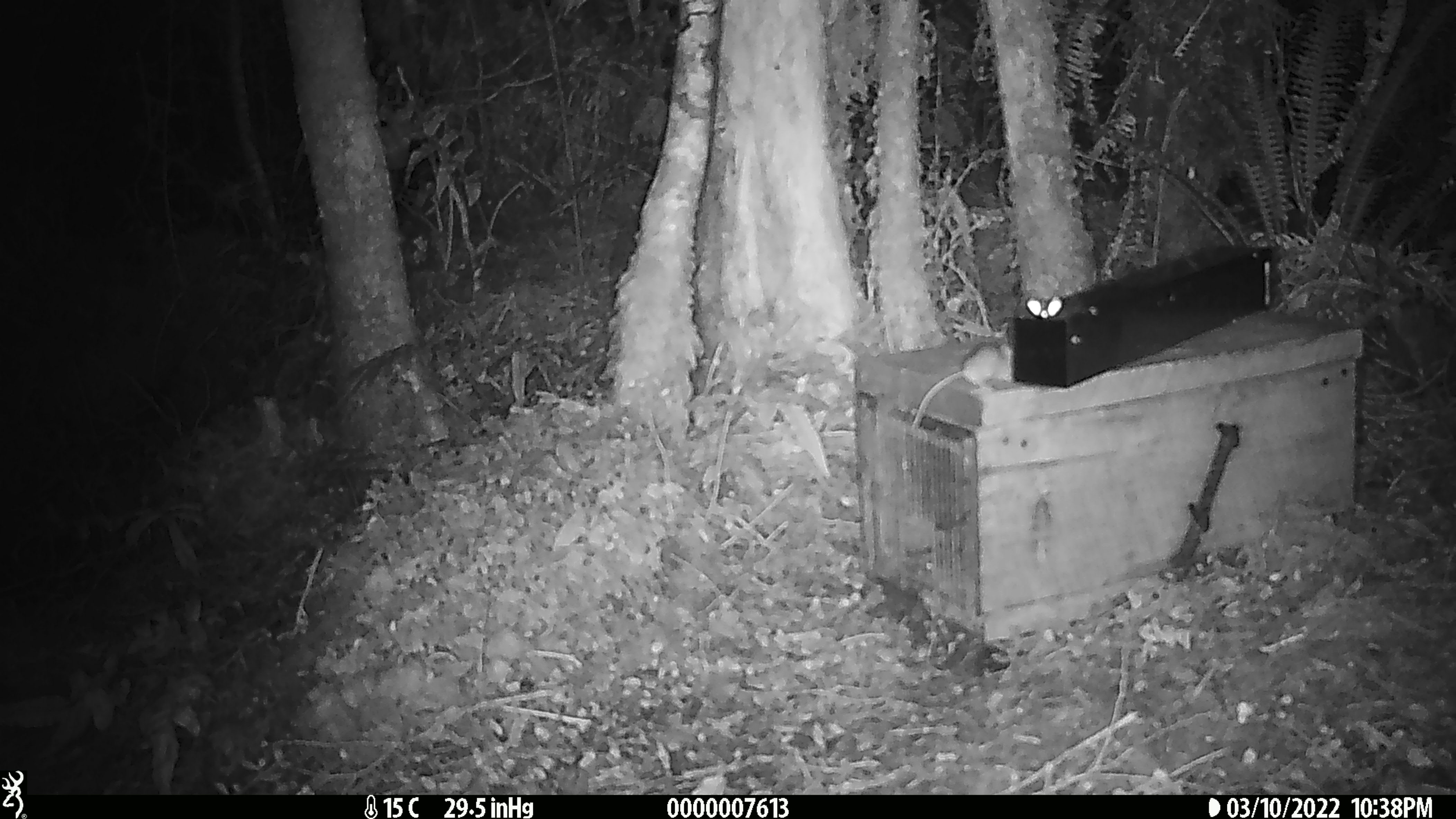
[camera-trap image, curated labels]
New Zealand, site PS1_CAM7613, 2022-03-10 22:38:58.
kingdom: Animalia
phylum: Chordata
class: Mammalia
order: Rodentia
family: Muridae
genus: Mus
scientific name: Mus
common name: mouse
Mouse (Mus).